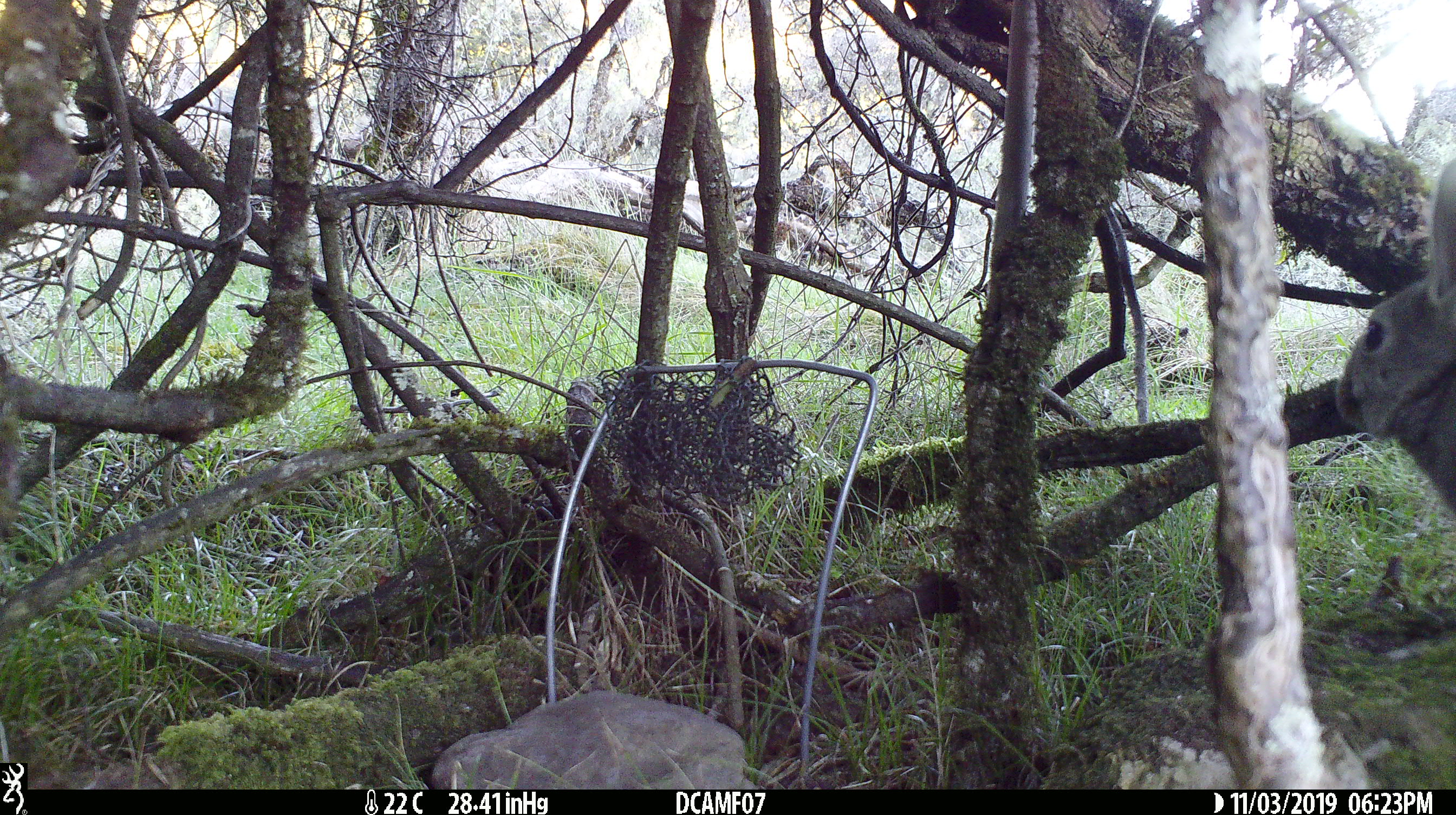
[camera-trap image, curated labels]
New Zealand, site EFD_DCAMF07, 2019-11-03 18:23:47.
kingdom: Animalia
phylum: Chordata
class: Mammalia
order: Lagomorpha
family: Leporidae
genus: Oryctolagus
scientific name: Oryctolagus cuniculus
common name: european rabbit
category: rabbit